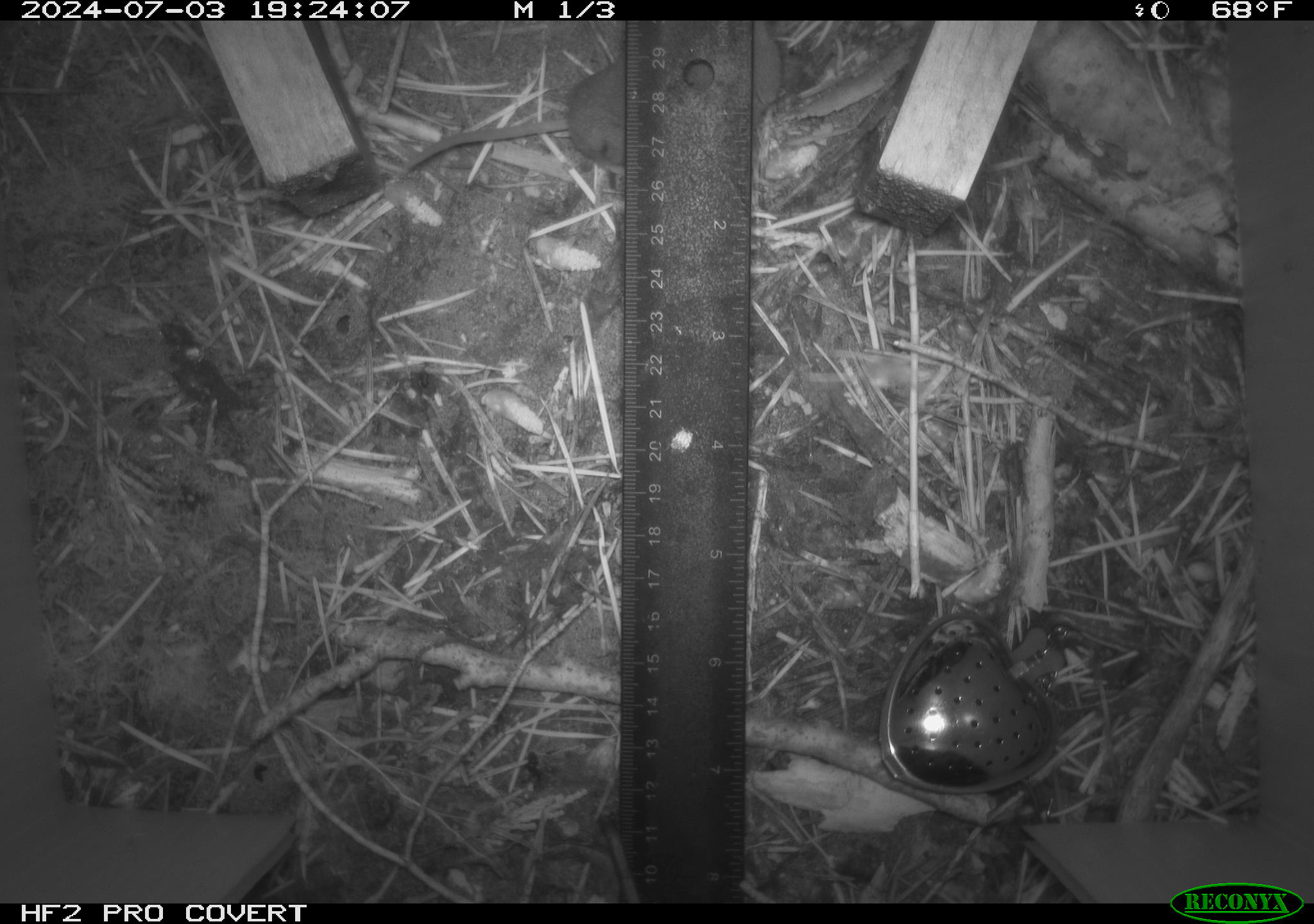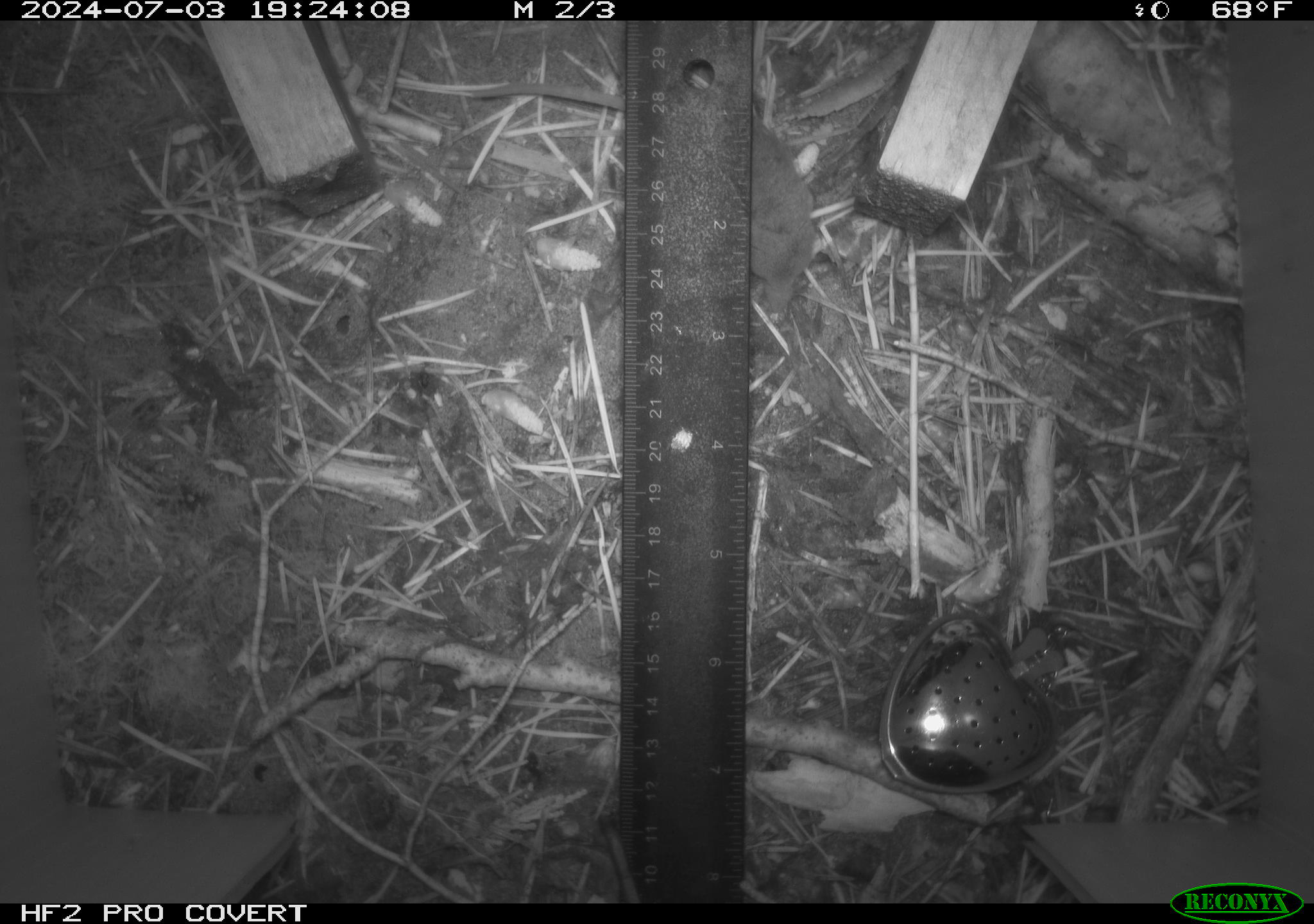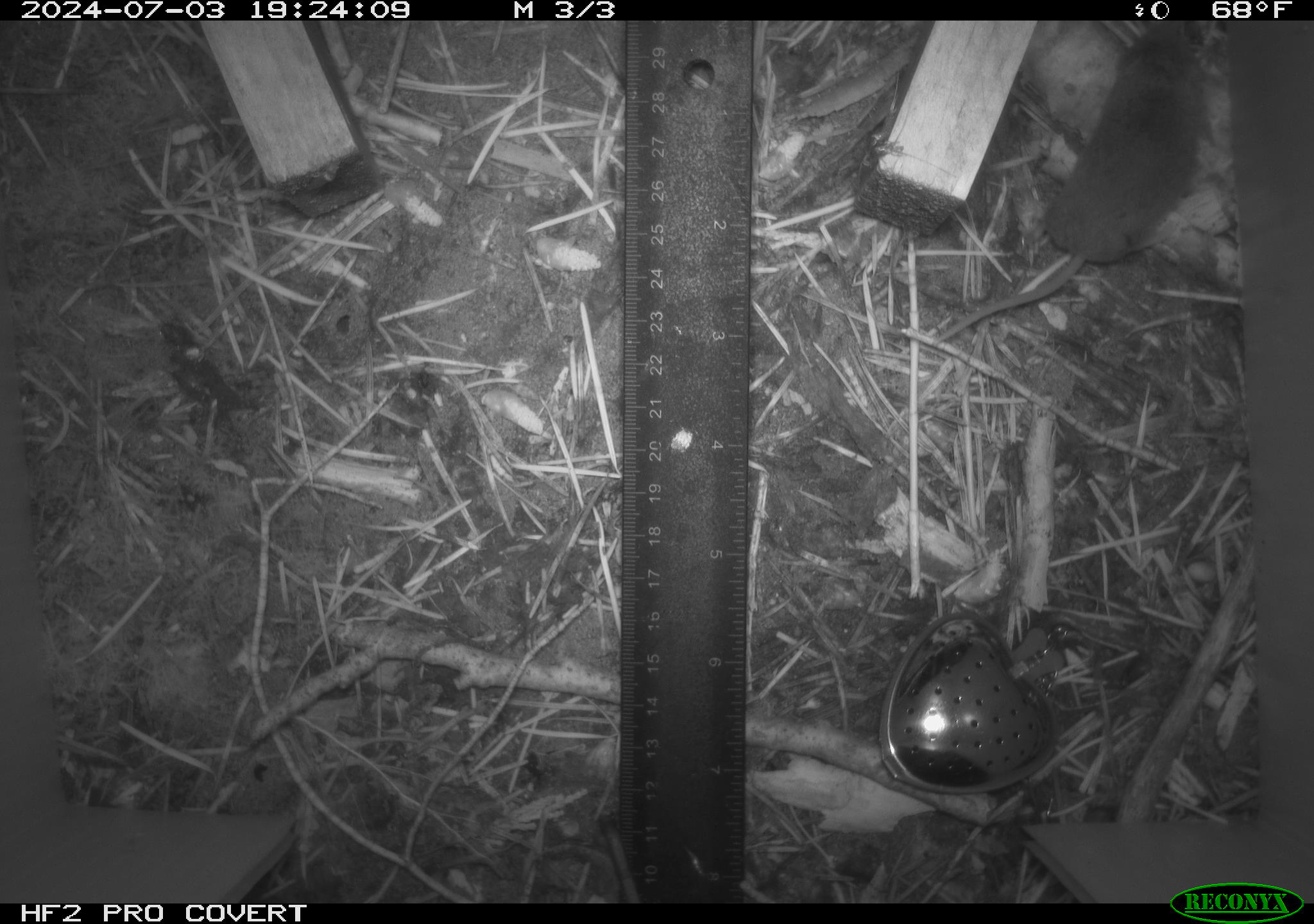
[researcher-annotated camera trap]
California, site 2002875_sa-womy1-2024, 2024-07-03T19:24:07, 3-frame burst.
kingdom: Animalia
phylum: Chordata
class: Mammalia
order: Eulipotyphla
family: Soricidae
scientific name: Soricidae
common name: shrews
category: soricidae family